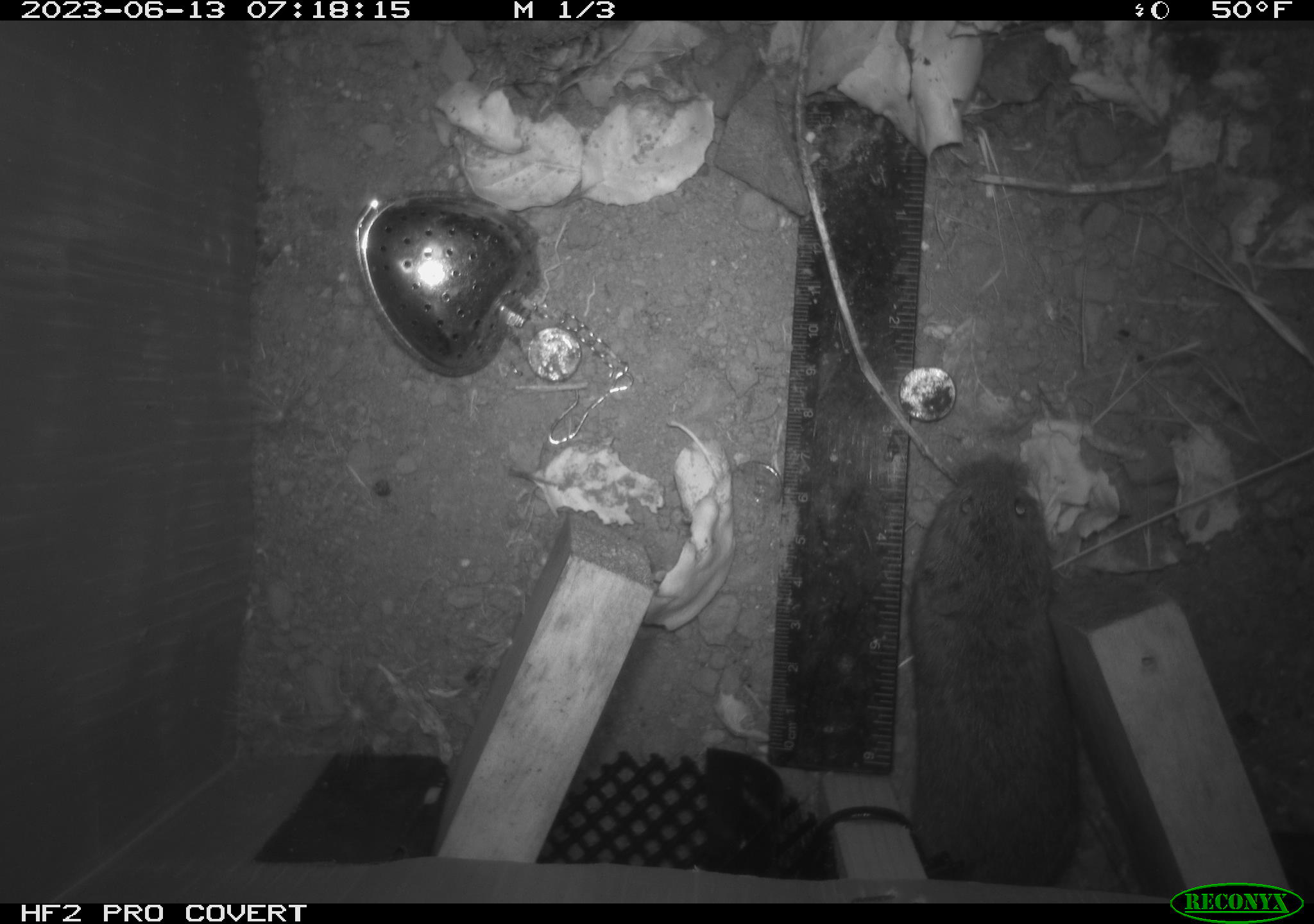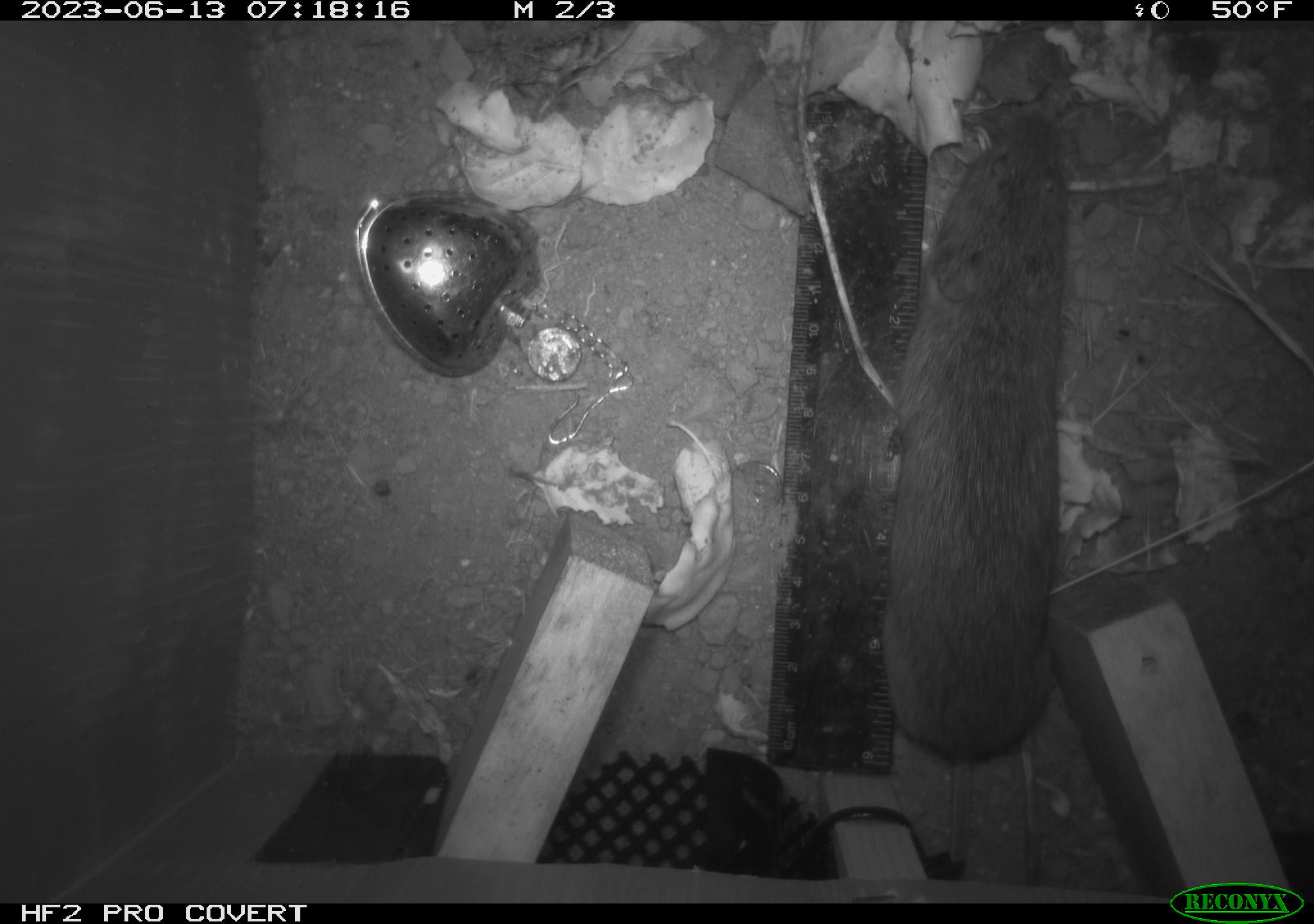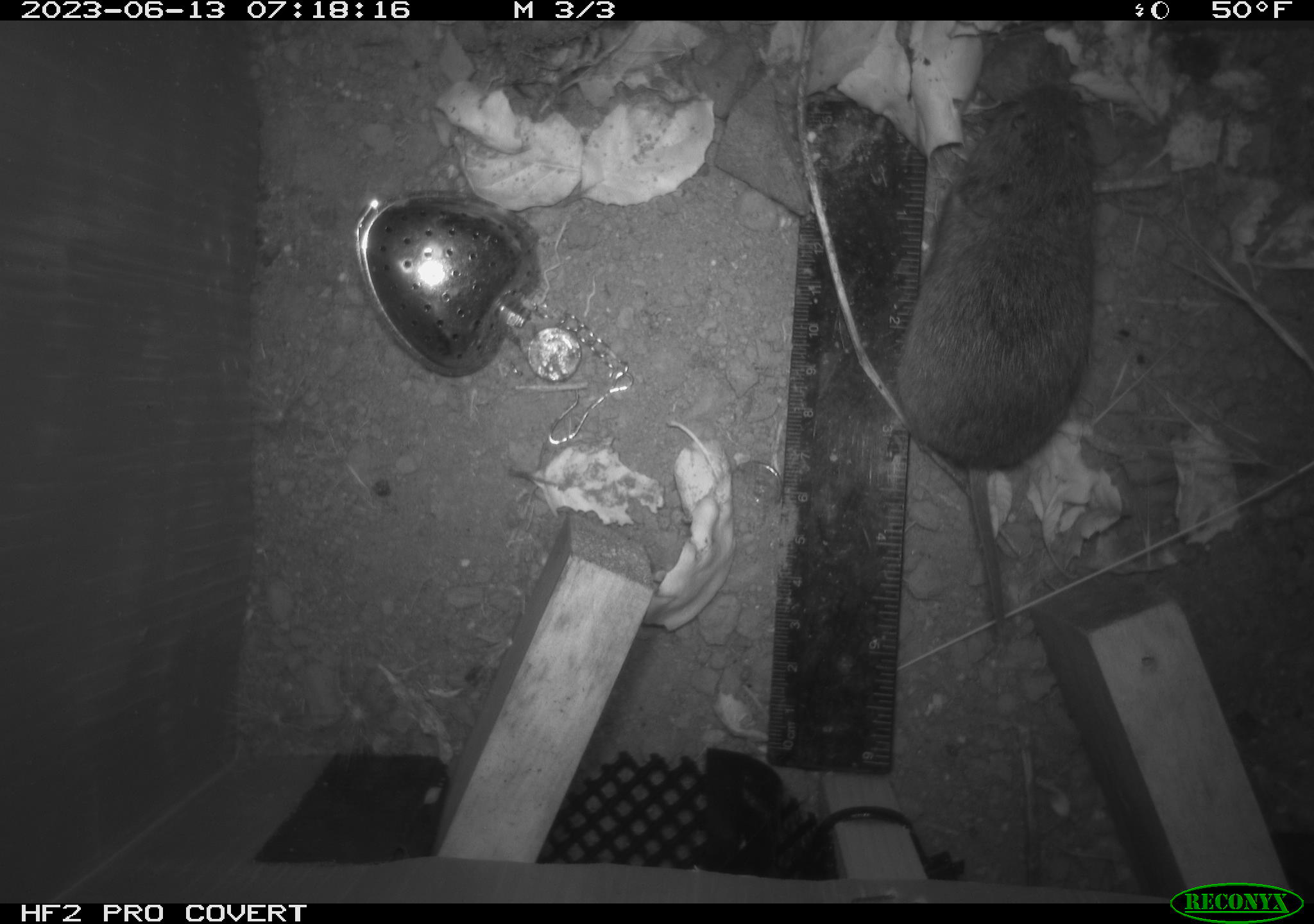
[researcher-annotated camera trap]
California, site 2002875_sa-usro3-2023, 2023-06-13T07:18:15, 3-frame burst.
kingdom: Animalia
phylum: Chordata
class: Mammalia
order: Rodentia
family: Cricetidae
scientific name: Arvicolinae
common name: voles, lemmings, and muskrats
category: arvicolinae subfamily